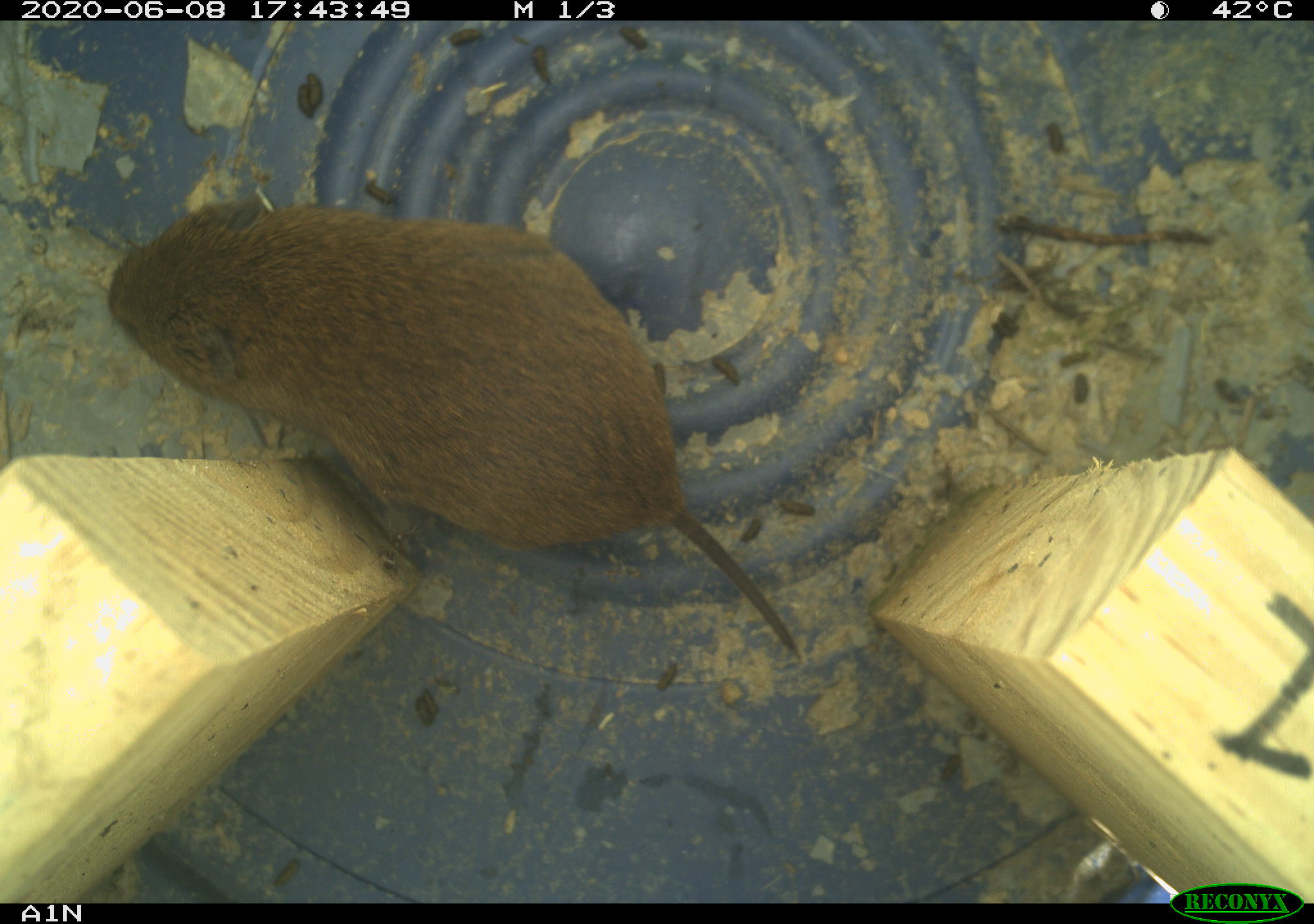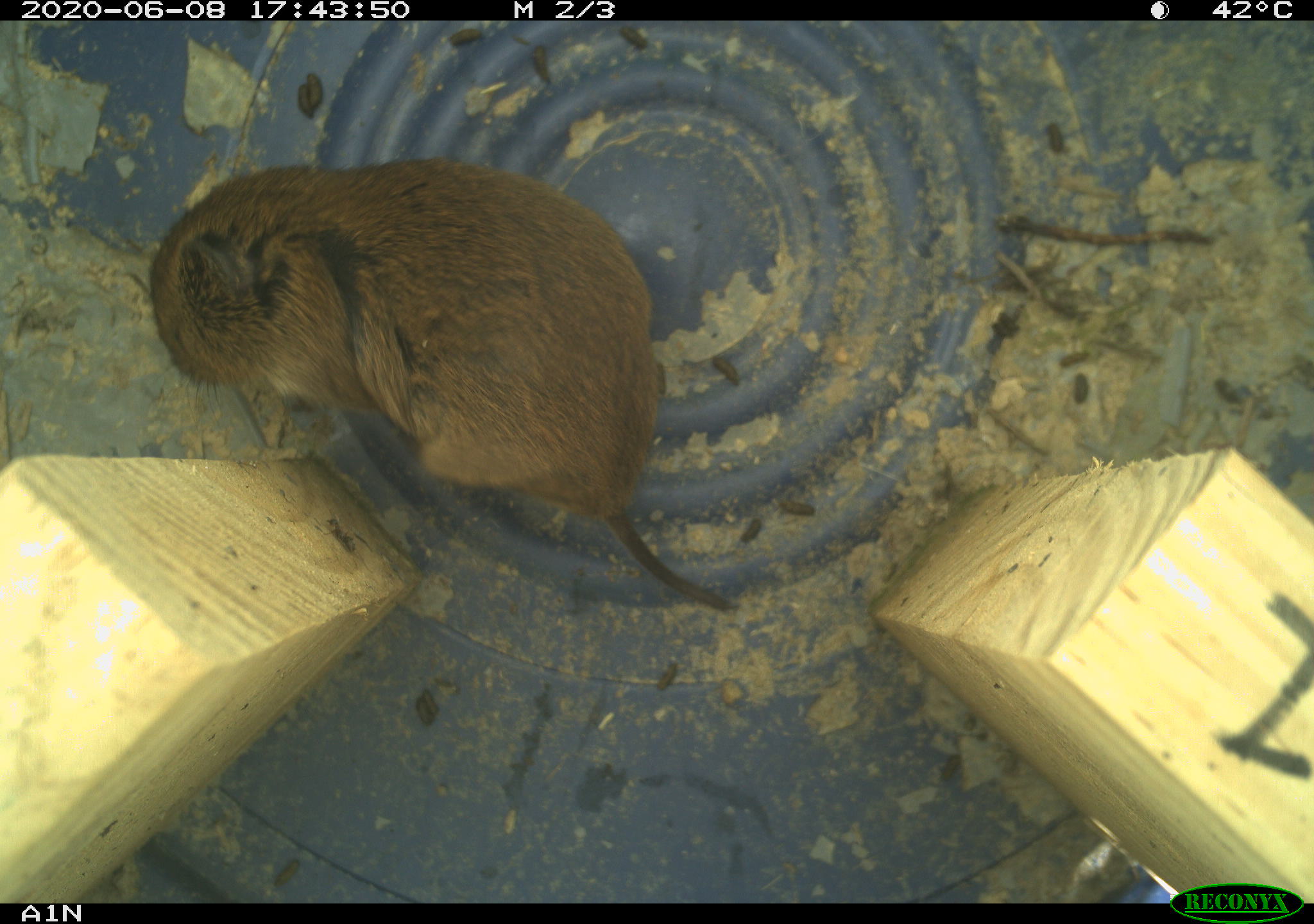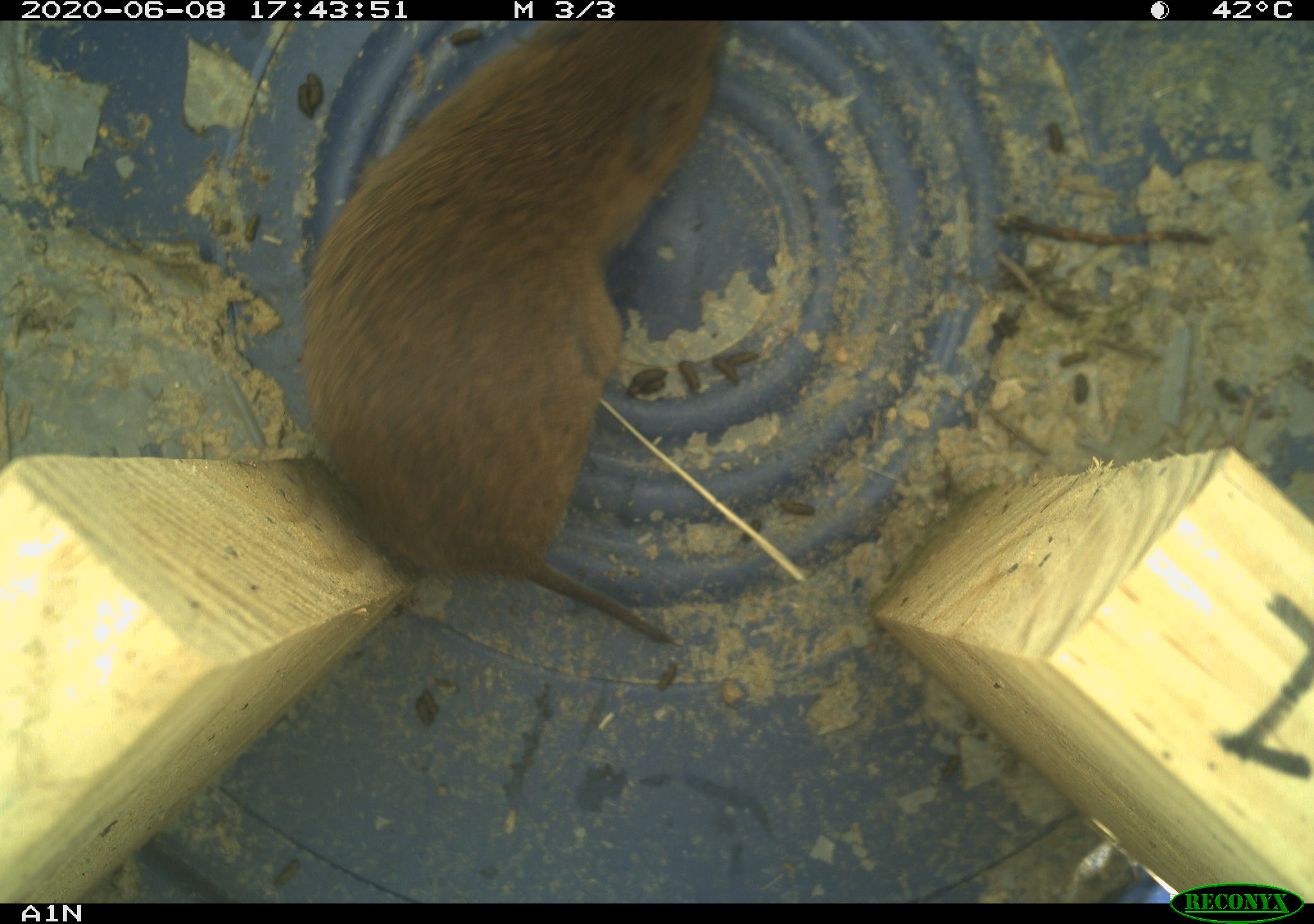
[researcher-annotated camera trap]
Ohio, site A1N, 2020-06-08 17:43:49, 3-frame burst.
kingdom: Animalia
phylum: Chordata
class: Mammalia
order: Rodentia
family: Cricetidae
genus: Microtus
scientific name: Microtus pennsylvanicus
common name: meadow vole